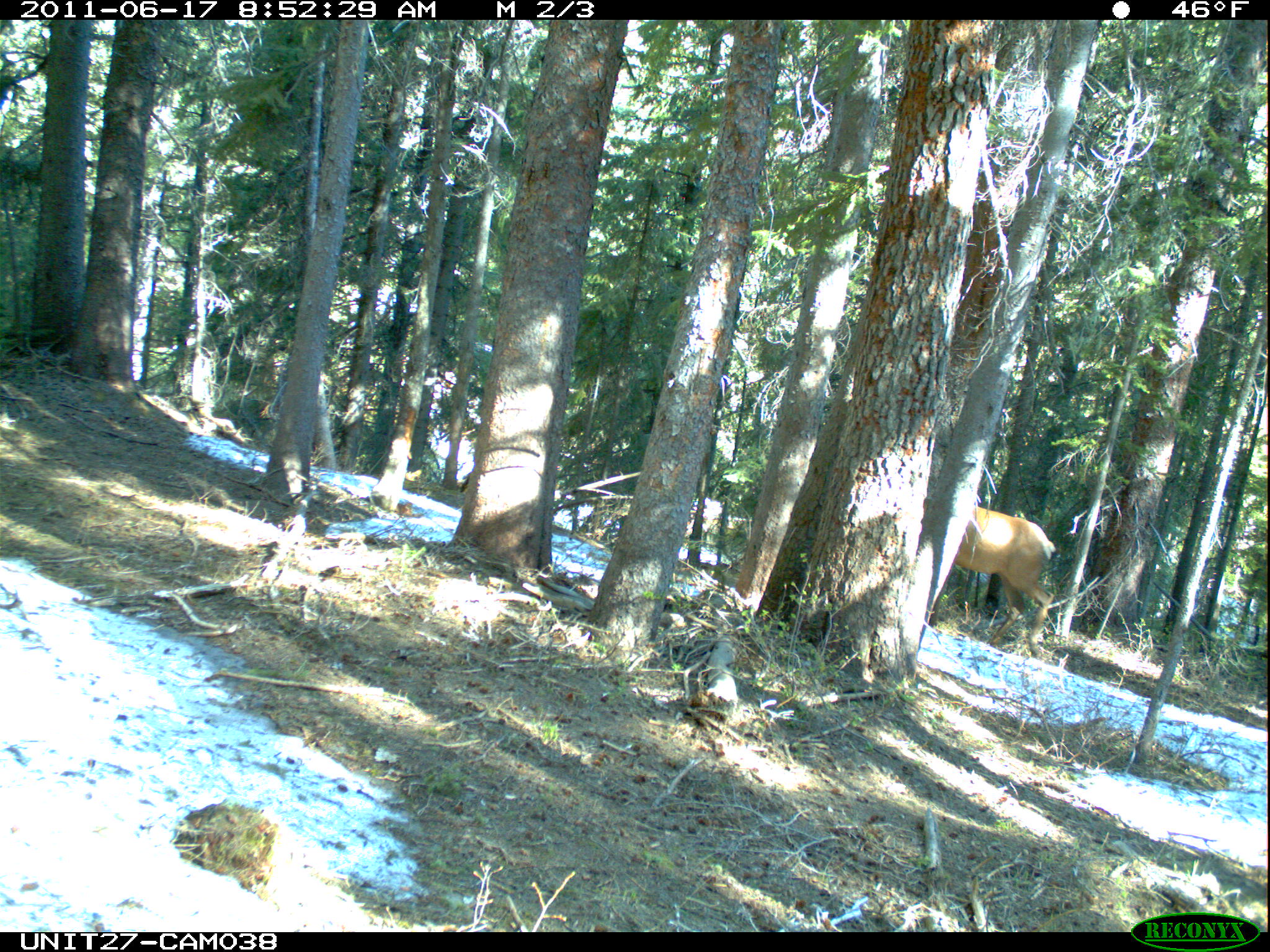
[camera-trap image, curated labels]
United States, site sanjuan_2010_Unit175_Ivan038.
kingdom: Animalia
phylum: Chordata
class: Mammalia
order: Artiodactyla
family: Cervidae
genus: Cervus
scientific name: Cervus elaphus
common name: red deer